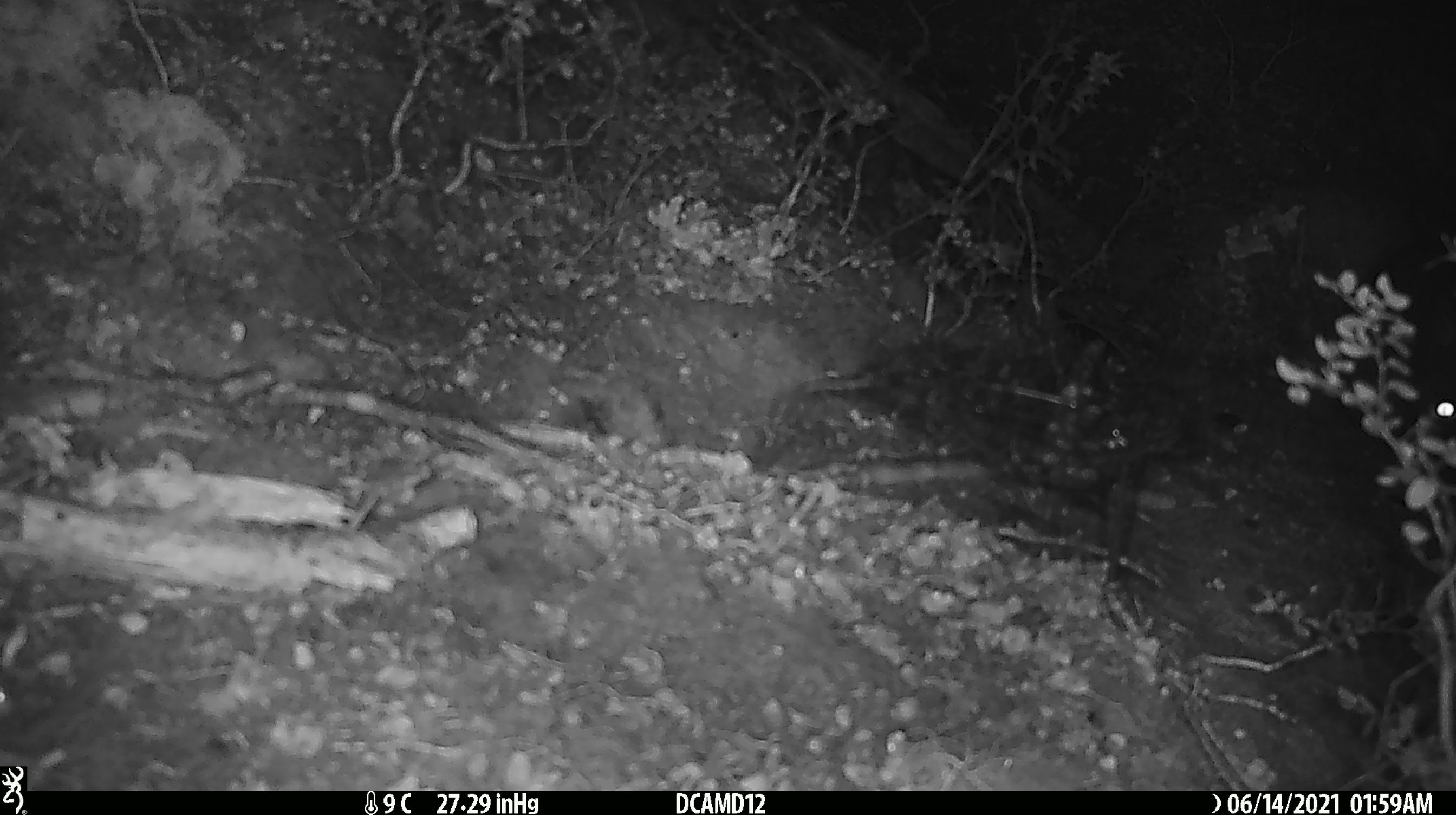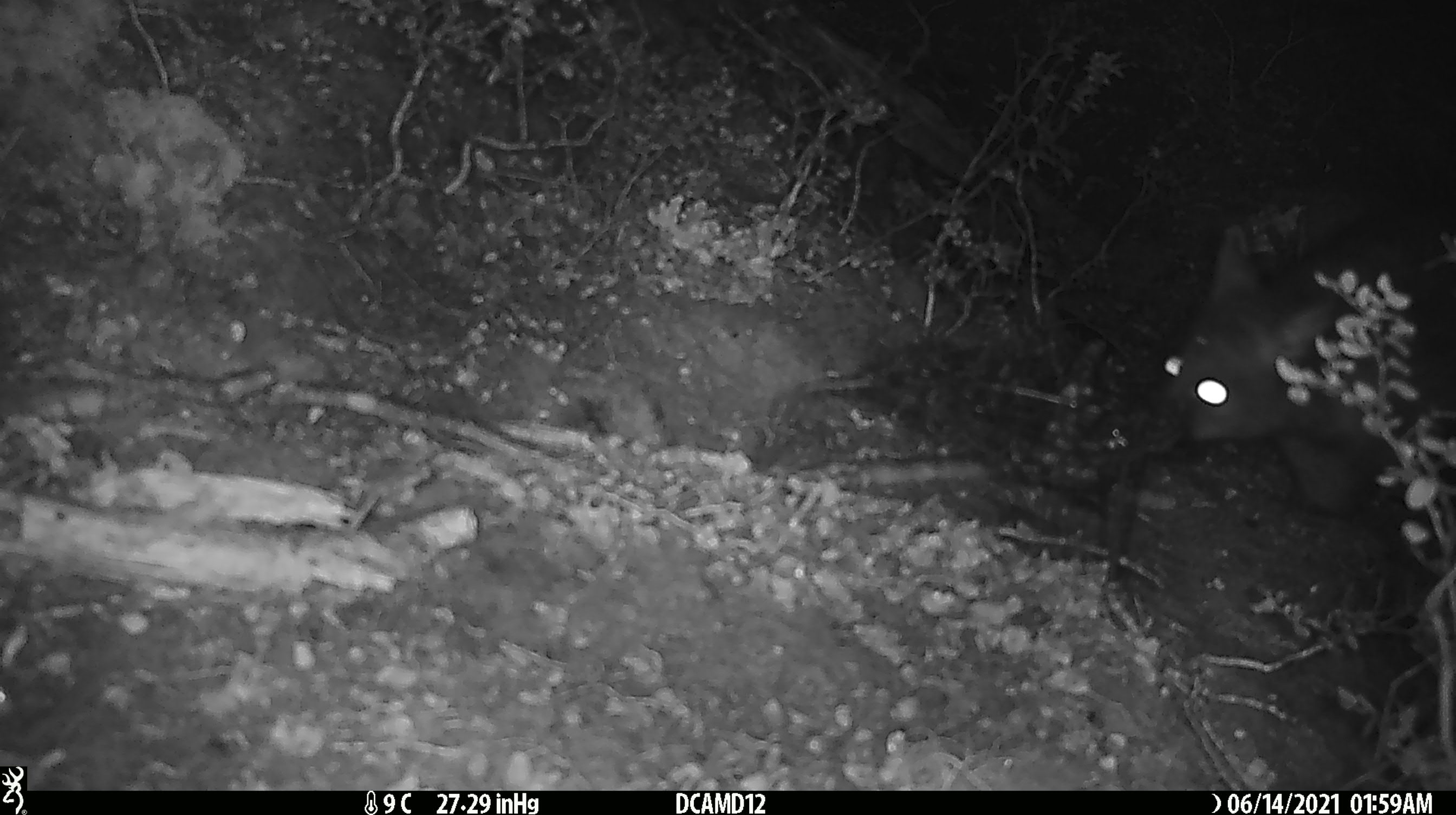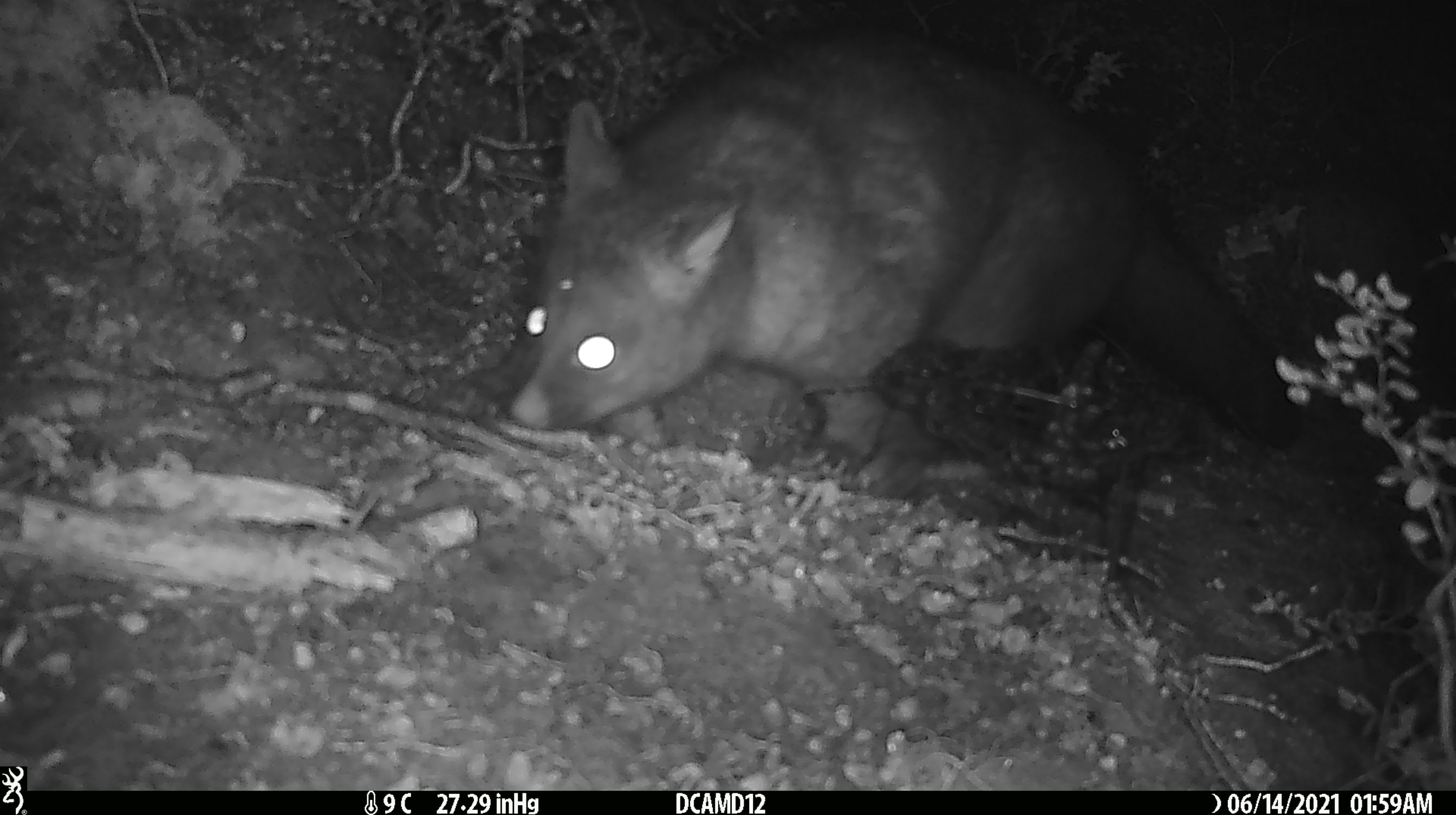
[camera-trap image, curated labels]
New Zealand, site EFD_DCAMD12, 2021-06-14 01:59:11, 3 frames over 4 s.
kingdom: Animalia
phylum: Chordata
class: Mammalia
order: Diprotodontia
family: Phalangeridae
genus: Trichosurus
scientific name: Trichosurus vulpecula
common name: common brushtail possum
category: possum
Possum (common brushtail possum) (Trichosurus vulpecula).